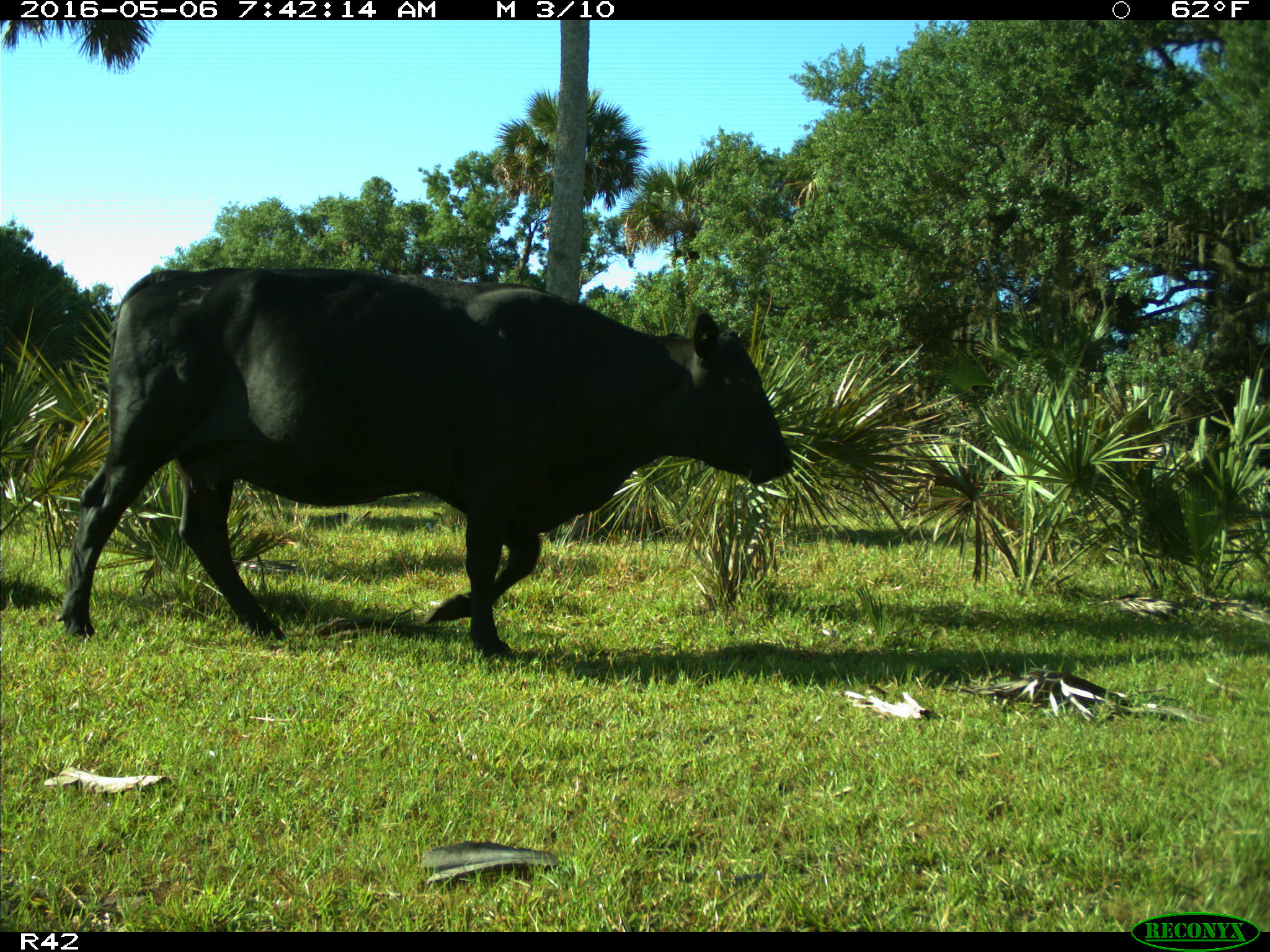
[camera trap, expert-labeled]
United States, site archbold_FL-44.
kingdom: Animalia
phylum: Chordata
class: Mammalia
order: Artiodactyla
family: Bovidae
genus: Bos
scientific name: Bos taurus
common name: domestic cow